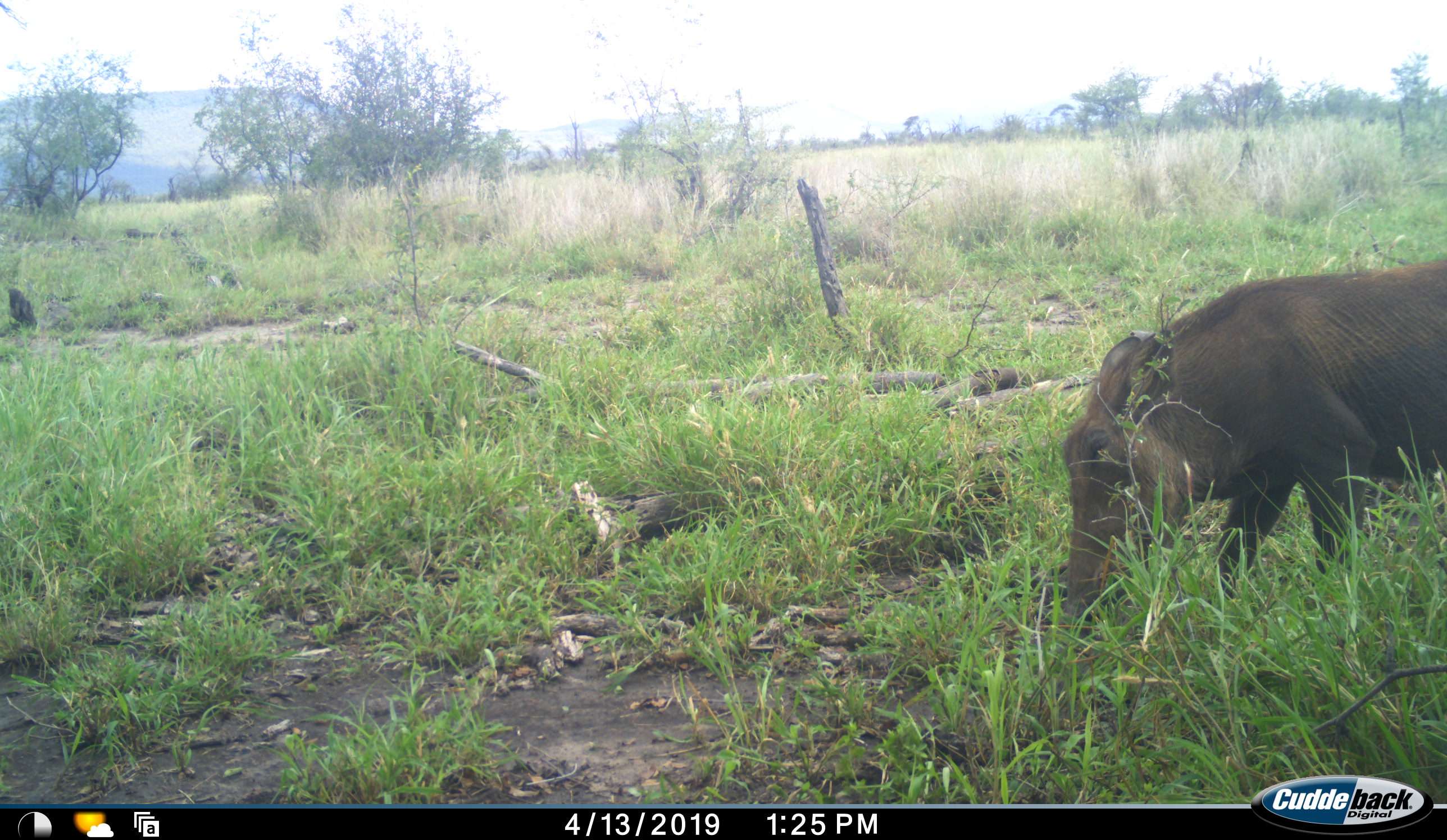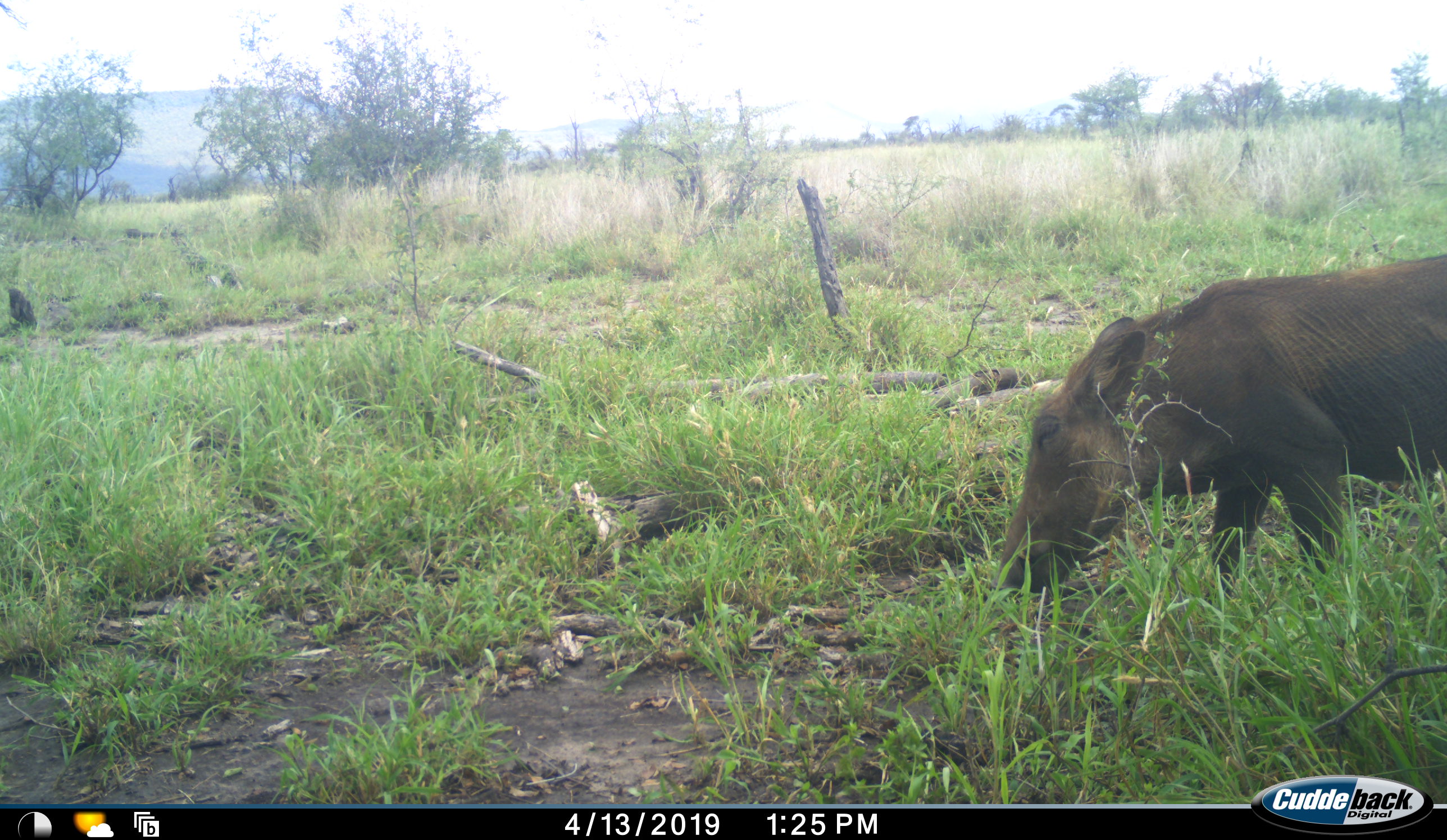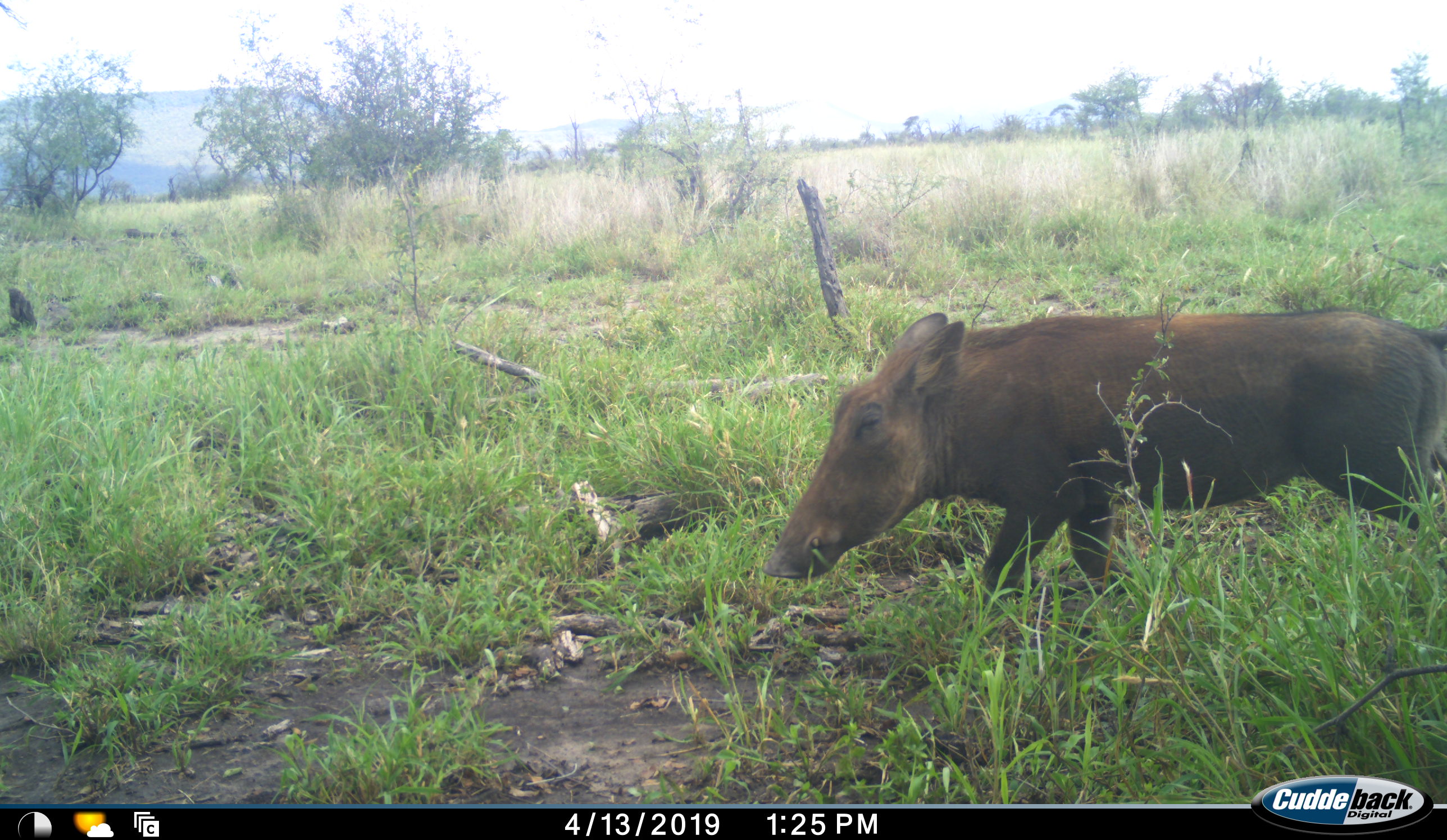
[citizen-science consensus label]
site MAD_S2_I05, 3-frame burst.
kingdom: Animalia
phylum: Chordata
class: Mammalia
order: Artiodactyla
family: Suidae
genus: Phacochoerus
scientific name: Phacochoerus africanus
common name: warthog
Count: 1.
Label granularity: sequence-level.